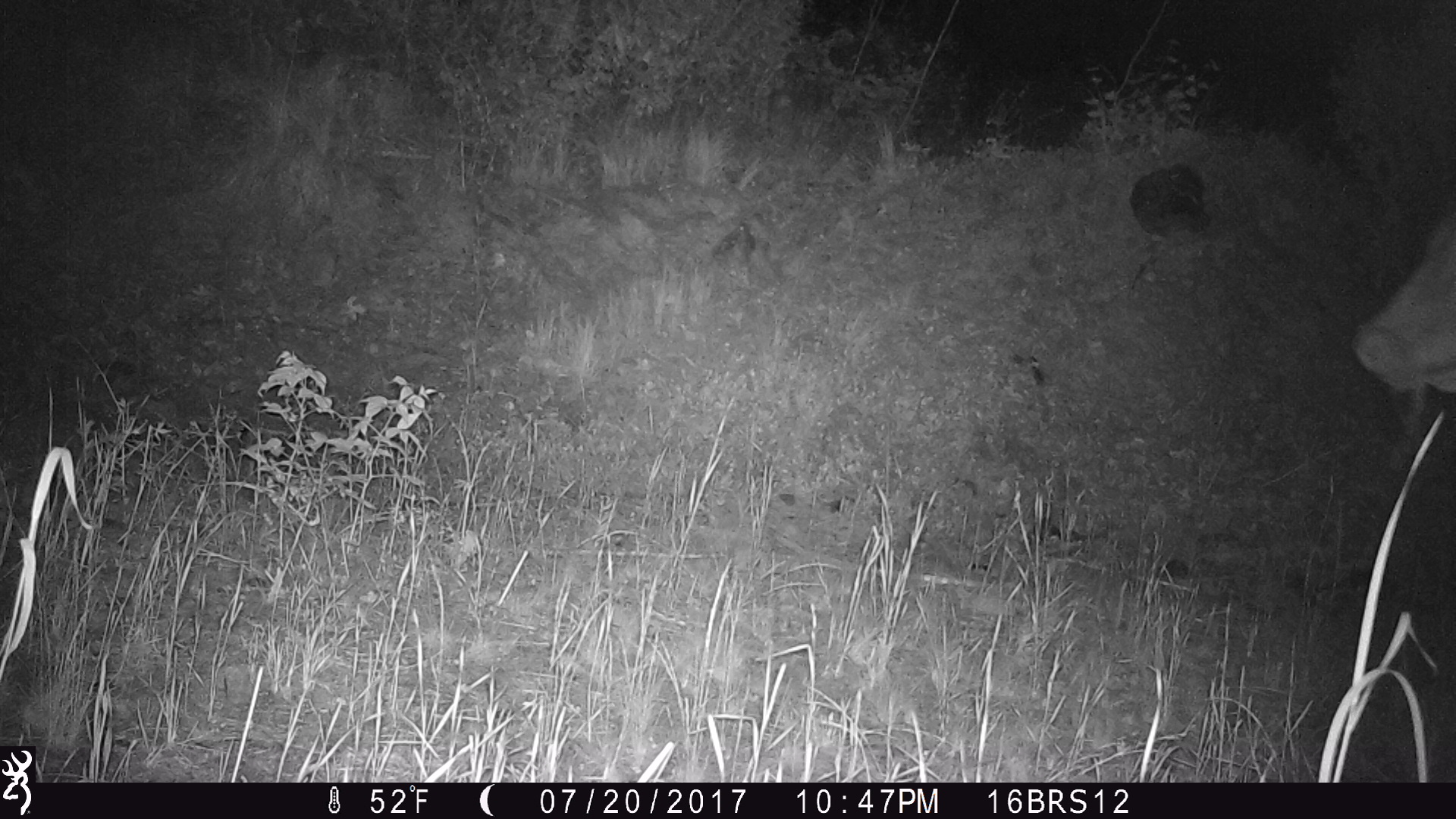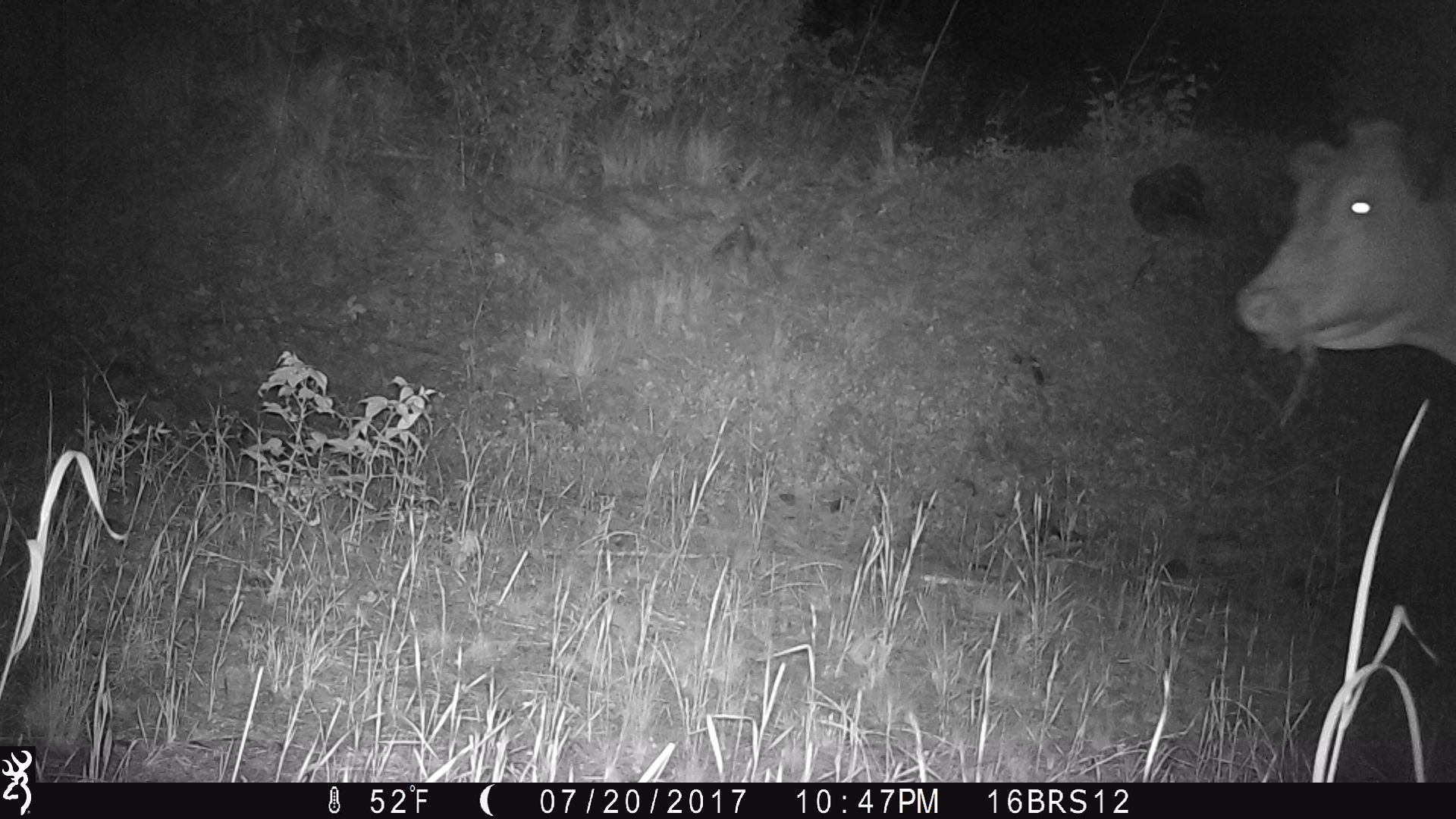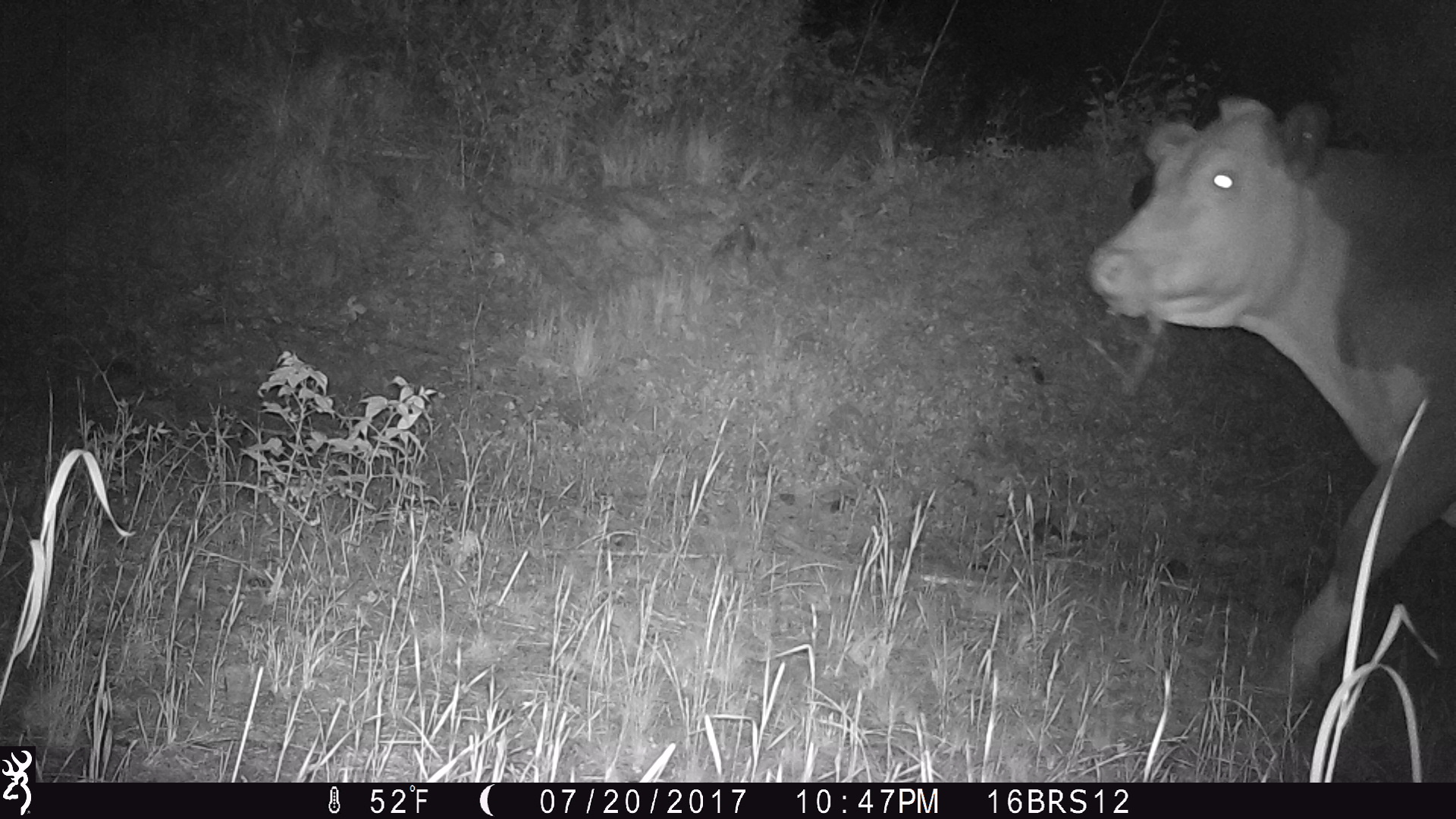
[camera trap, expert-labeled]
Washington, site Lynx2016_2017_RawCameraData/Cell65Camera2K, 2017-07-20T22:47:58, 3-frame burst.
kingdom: Animalia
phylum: Chordata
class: Mammalia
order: Artiodactyla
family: Bovidae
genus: Bos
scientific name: Bos taurus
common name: domestic cattle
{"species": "domestic cattle (Bos taurus)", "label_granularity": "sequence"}